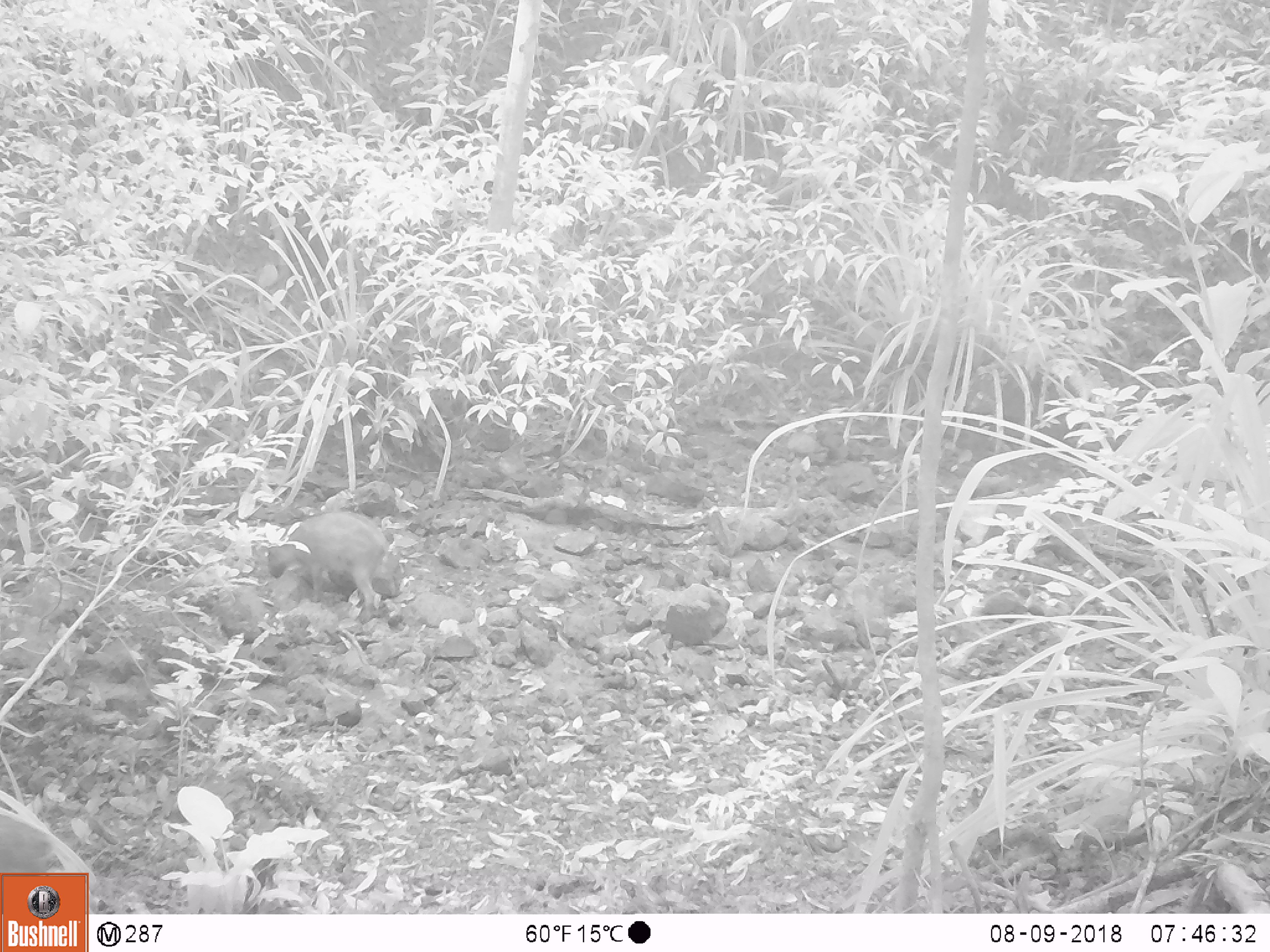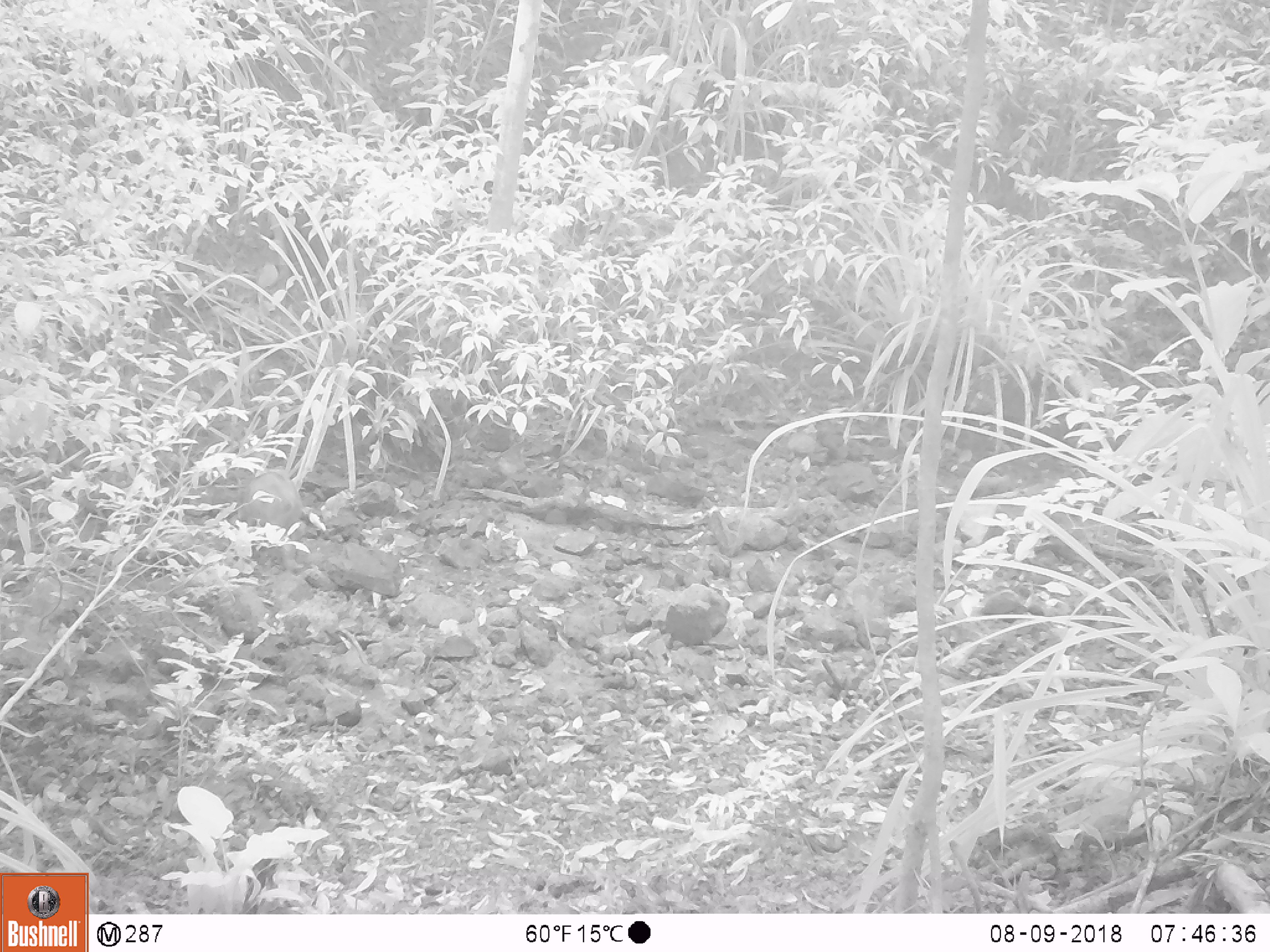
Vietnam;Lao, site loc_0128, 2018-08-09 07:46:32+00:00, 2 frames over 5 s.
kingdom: Animalia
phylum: Chordata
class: Mammalia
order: Artiodactyla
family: Suidae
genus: Sus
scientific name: Sus scrofa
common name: eurasian wild pig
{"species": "eurasian wild pig (Sus scrofa)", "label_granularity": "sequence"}